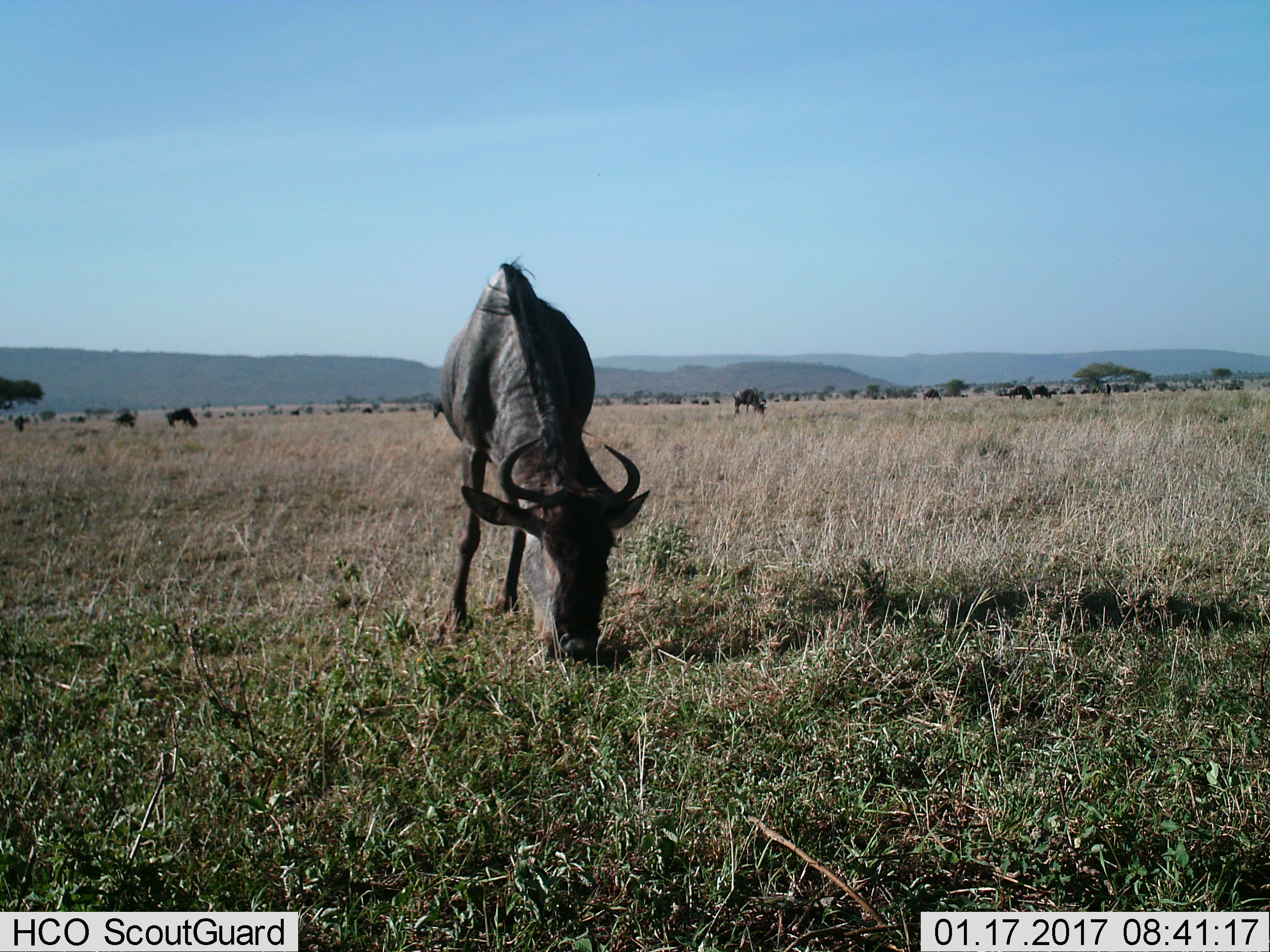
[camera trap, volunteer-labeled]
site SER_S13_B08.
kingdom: Animalia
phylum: Chordata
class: Mammalia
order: Artiodactyla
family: Bovidae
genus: Connochaetes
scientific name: Connochaetes taurinus taurinus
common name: blue wildebeest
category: wildebeestblue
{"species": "wildebeestblue (blue wildebeest) (Connochaetes taurinus taurinus)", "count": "11-50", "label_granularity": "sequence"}